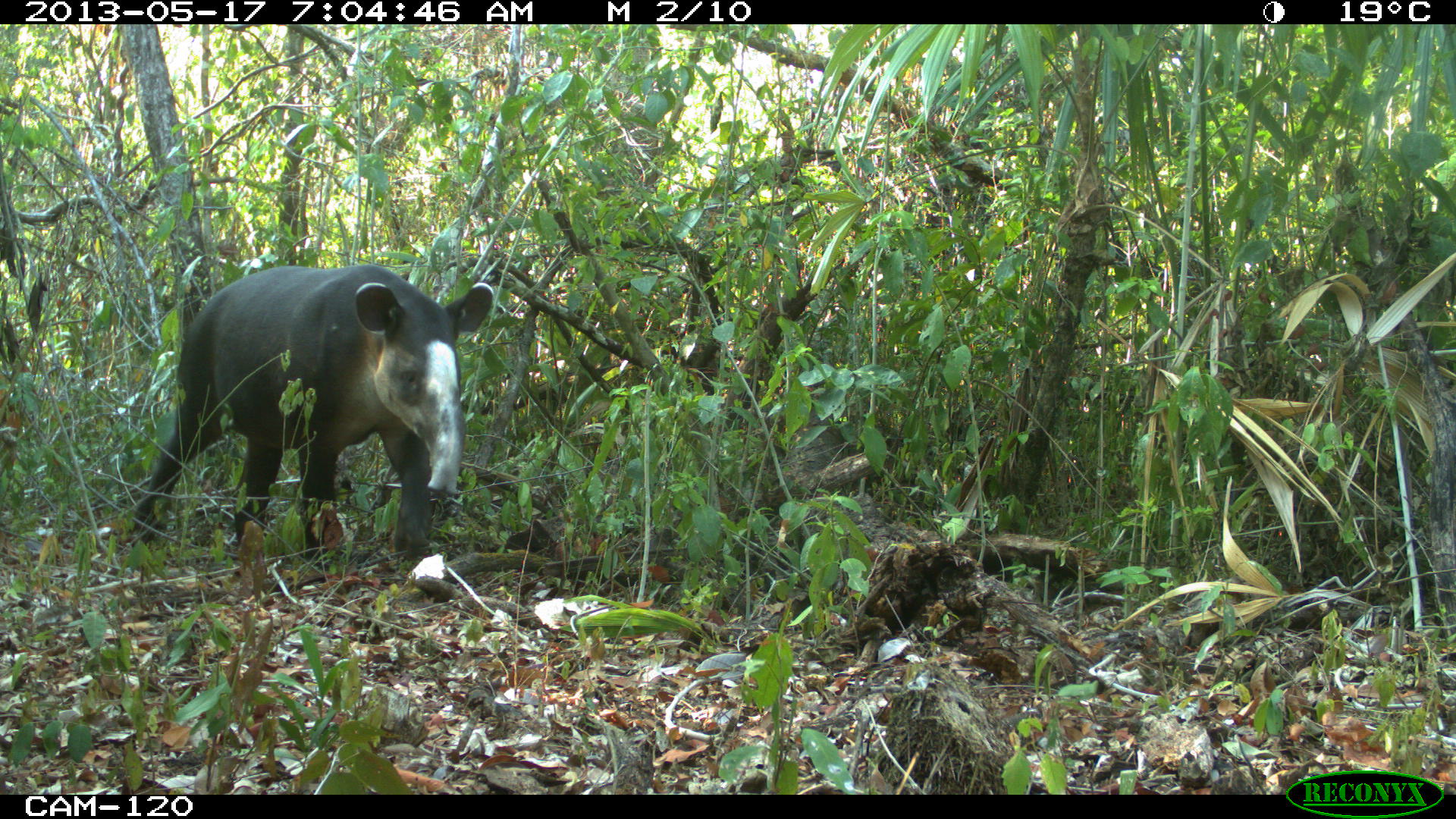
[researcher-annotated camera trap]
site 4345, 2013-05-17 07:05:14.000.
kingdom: Animalia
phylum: Chordata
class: Mammalia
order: Perissodactyla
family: Tapiridae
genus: Tapirus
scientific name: Tapirus bairdii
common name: baird's tapir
Tapirus bairdii (baird's tapir), count 1, sex female.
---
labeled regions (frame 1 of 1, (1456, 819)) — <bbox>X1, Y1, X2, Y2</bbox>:
tapirus bairdii: <bbox>128, 262, 496, 571</bbox>